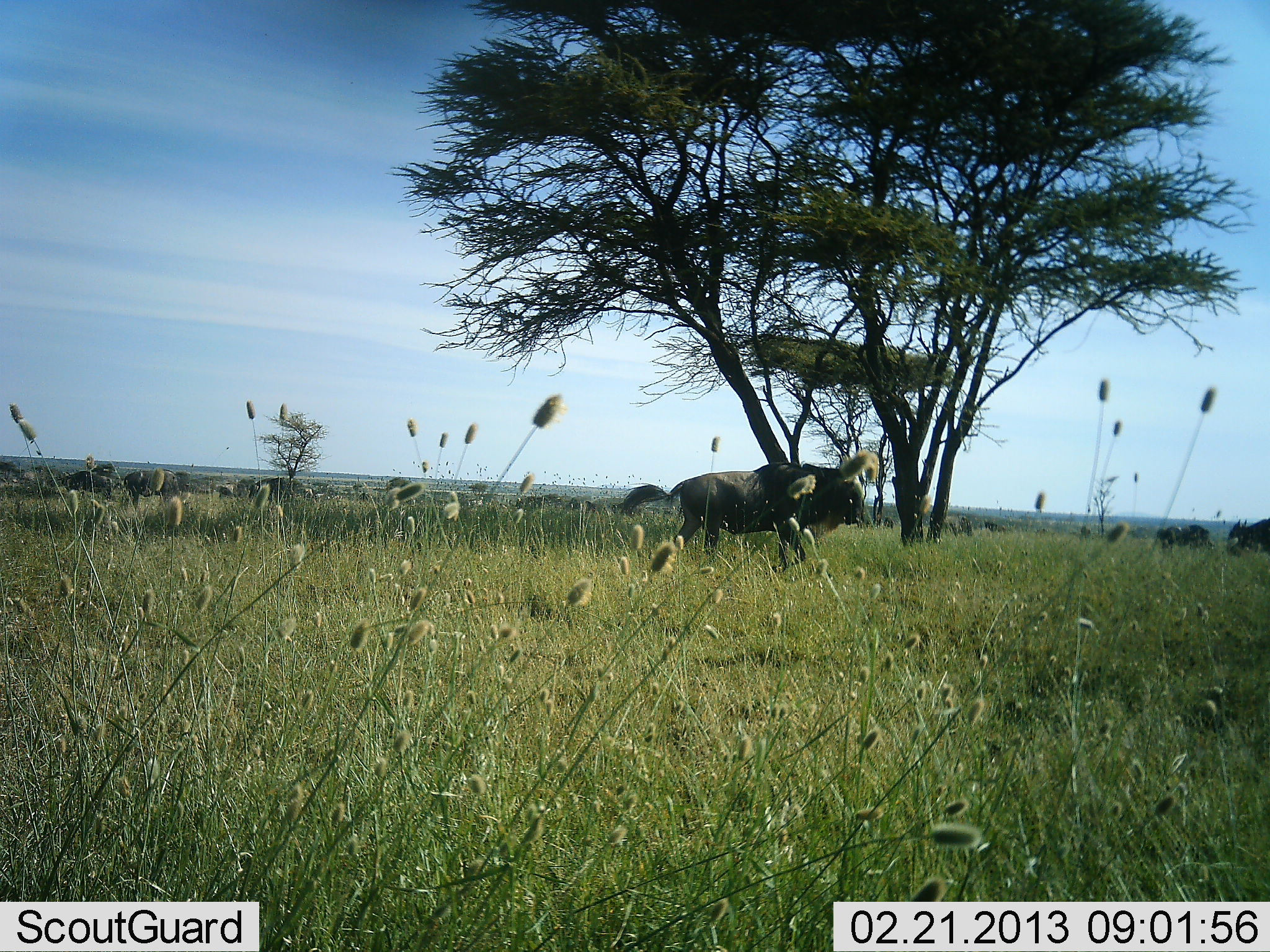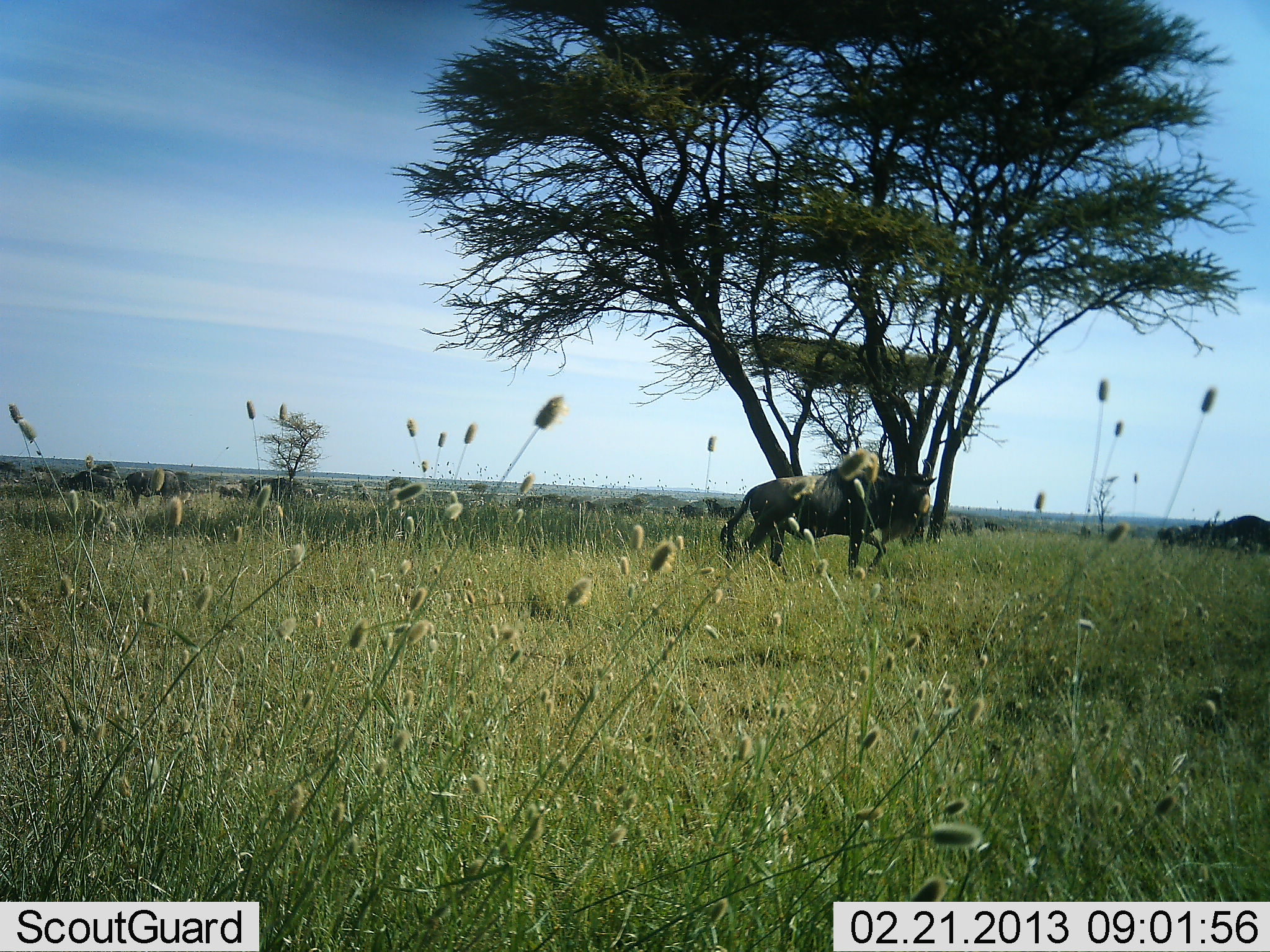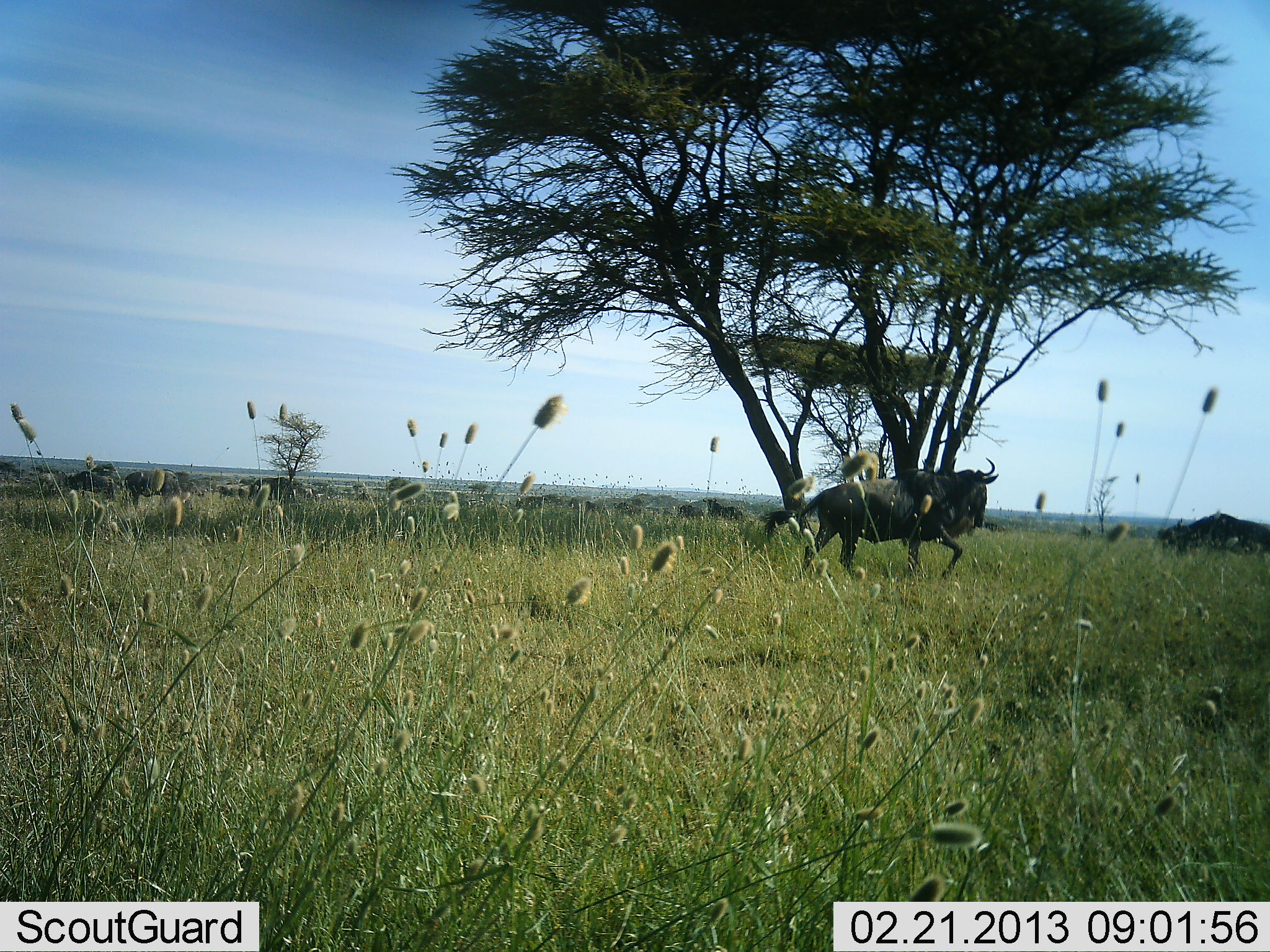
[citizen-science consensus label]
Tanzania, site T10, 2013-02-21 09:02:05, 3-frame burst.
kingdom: Animalia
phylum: Chordata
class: Mammalia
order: Artiodactyla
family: Bovidae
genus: Connochaetes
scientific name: Connochaetes taurinus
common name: blue wildebeest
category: wildebeest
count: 2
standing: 14%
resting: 0%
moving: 100%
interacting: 0%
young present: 0%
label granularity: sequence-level